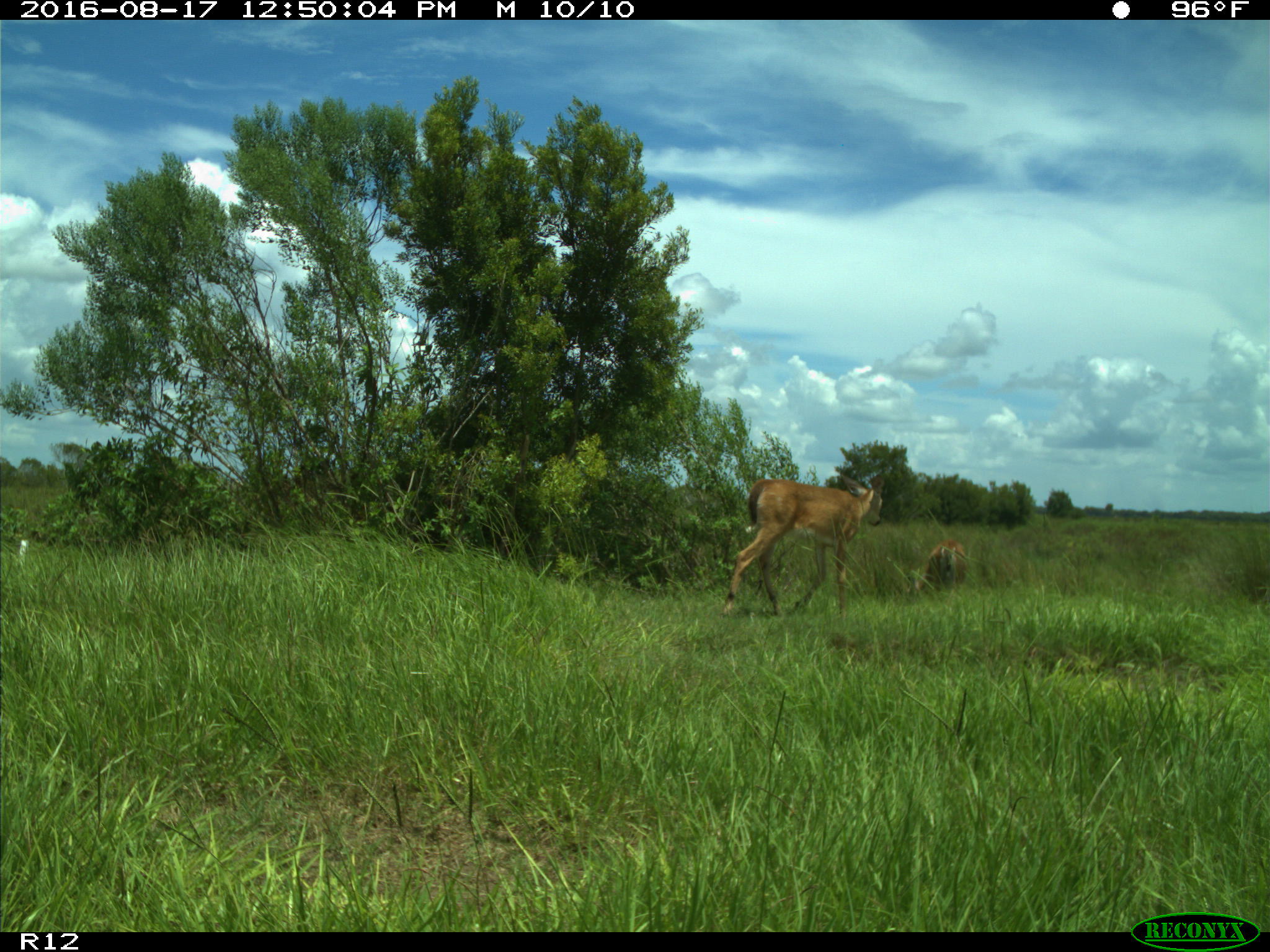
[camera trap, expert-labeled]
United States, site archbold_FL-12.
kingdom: Animalia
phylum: Chordata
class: Mammalia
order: Artiodactyla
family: Cervidae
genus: Odocoileus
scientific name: Odocoileus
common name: deer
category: unidentified deer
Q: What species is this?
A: Unidentified deer (deer) (Odocoileus).